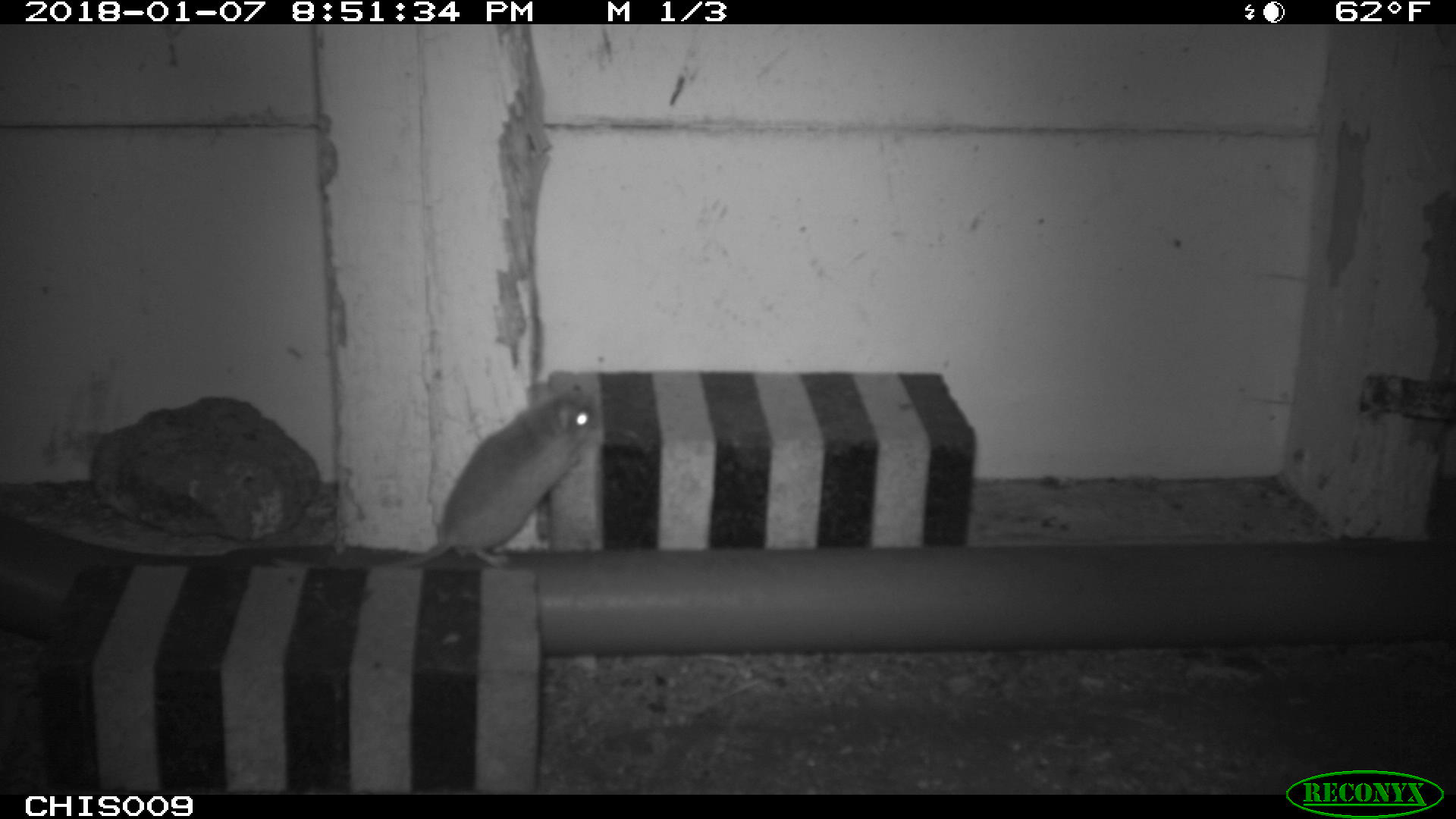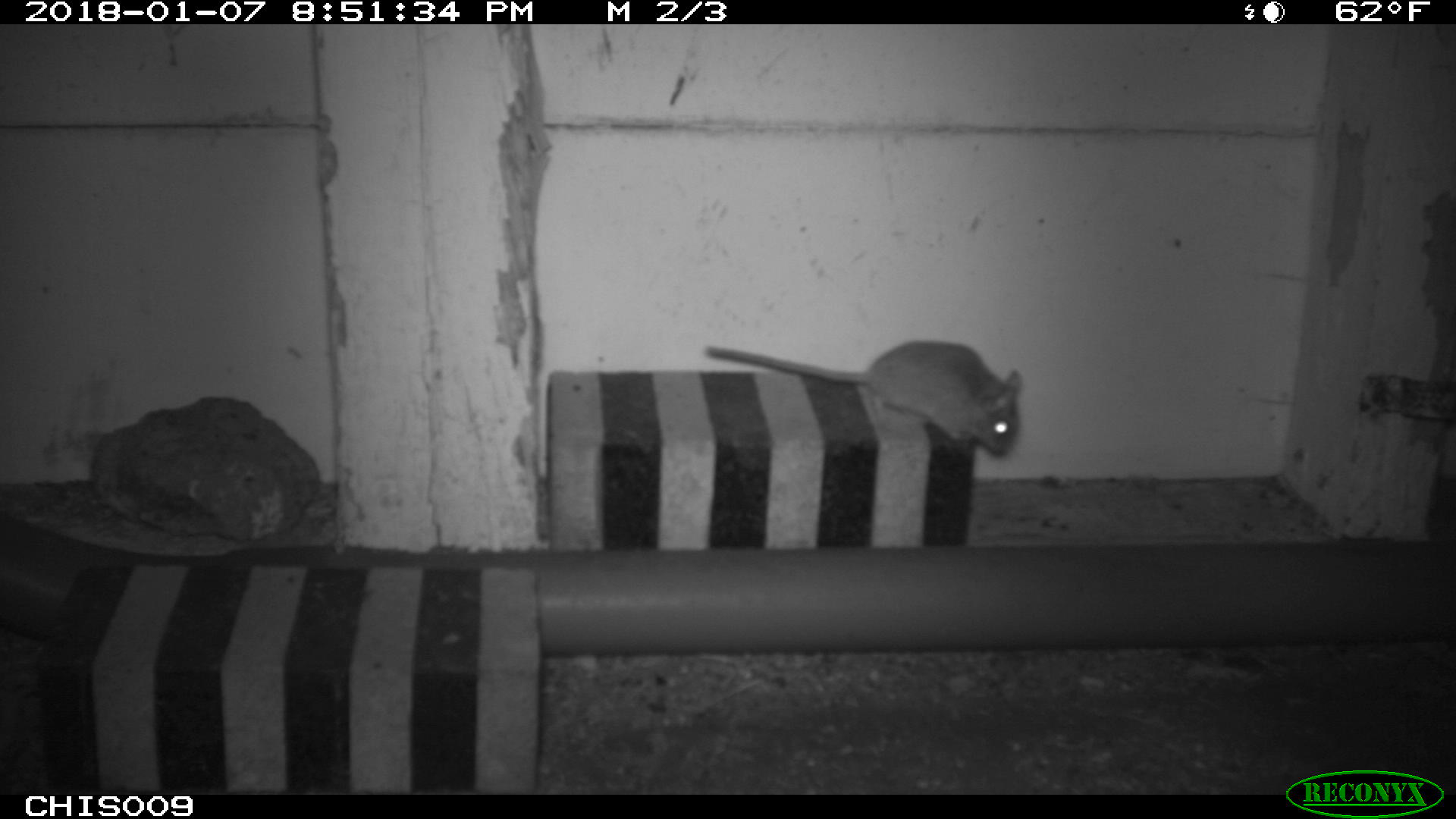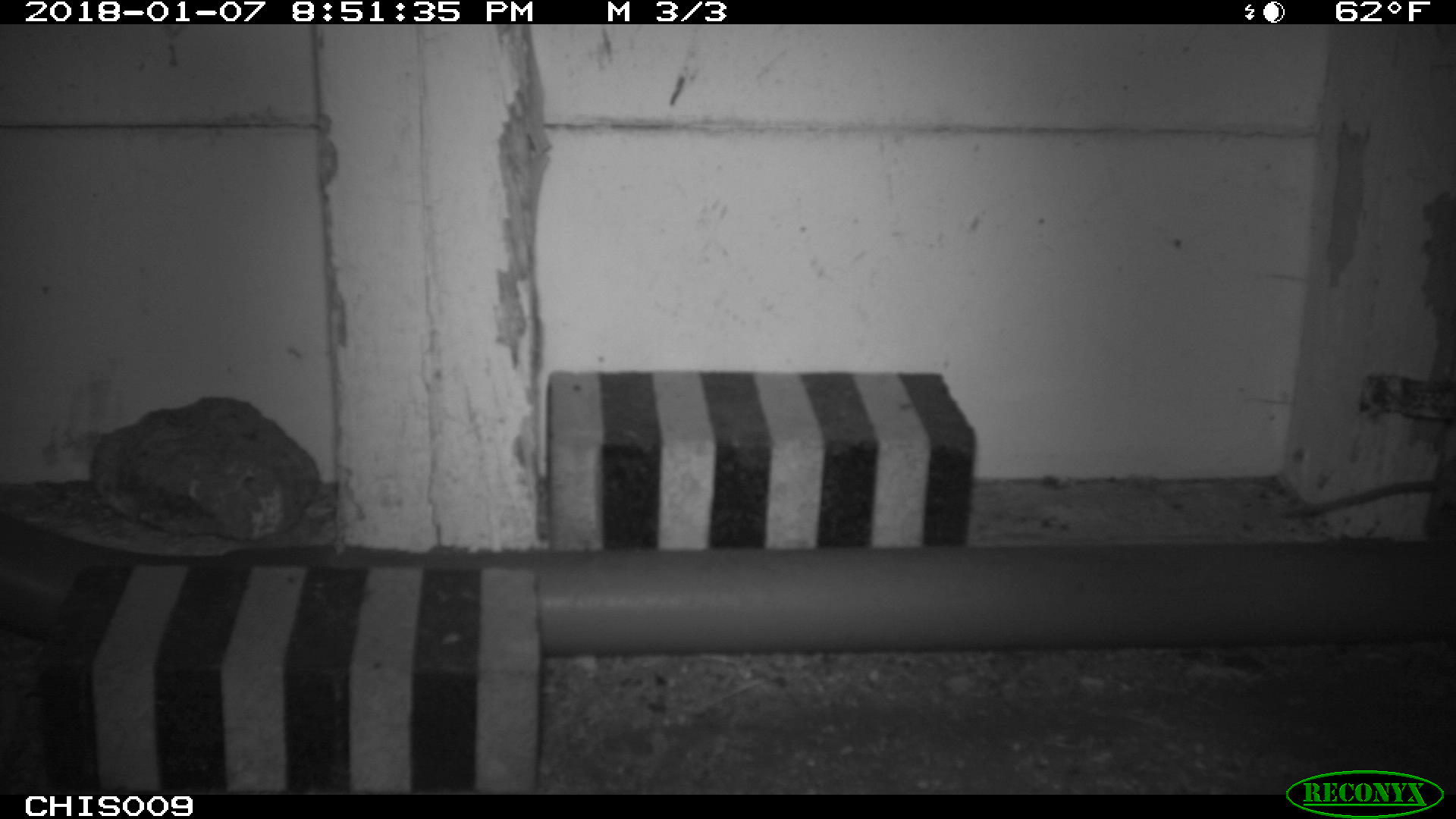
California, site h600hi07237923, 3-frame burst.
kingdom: Animalia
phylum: Chordata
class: Mammalia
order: Rodentia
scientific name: Rodentia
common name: rodent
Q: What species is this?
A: Rodent (Rodentia).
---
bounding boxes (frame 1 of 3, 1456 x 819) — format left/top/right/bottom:
rodent: 400/393/597/565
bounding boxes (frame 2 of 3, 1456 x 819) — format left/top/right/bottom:
rodent: 704/338/1023/459